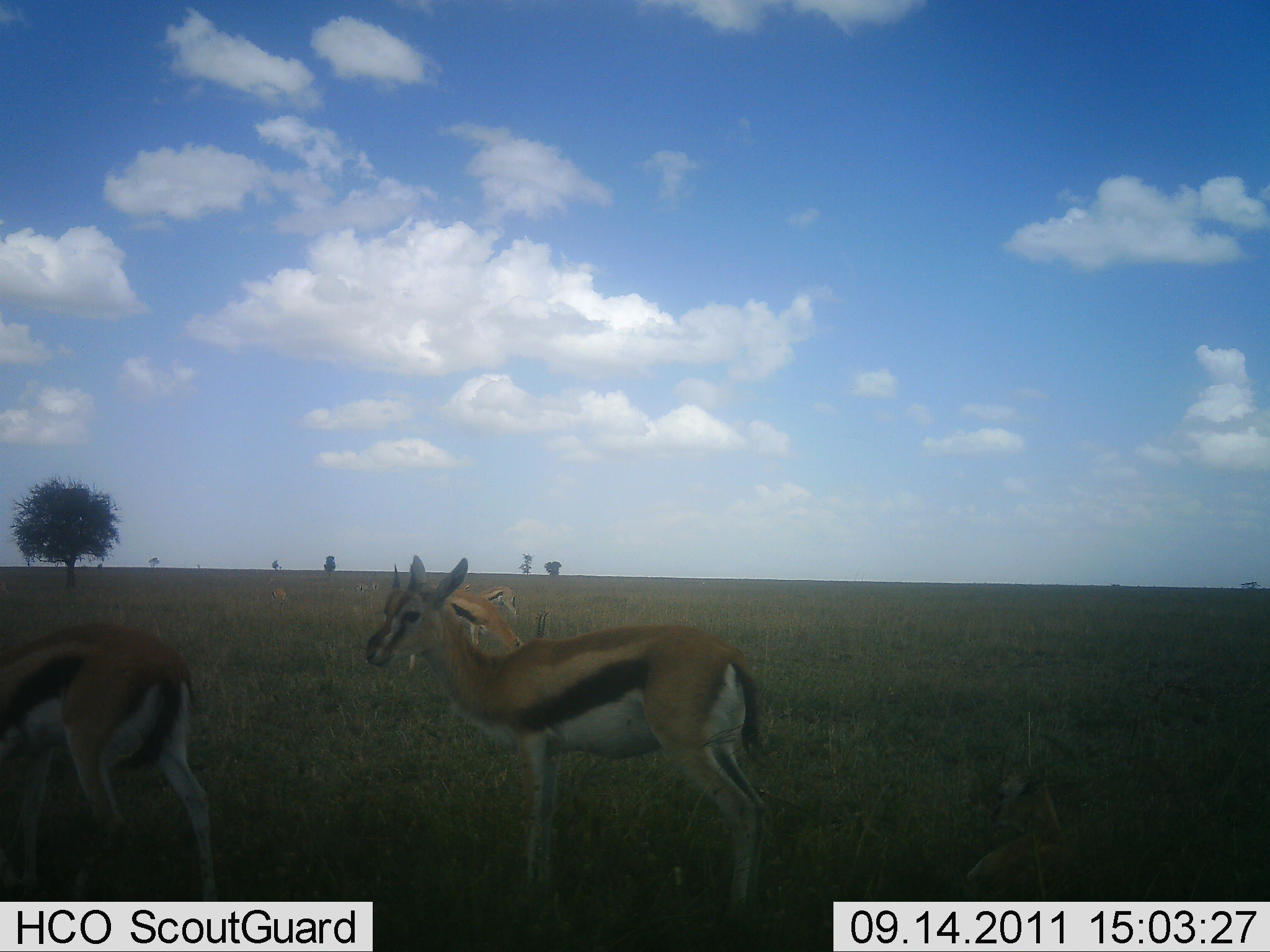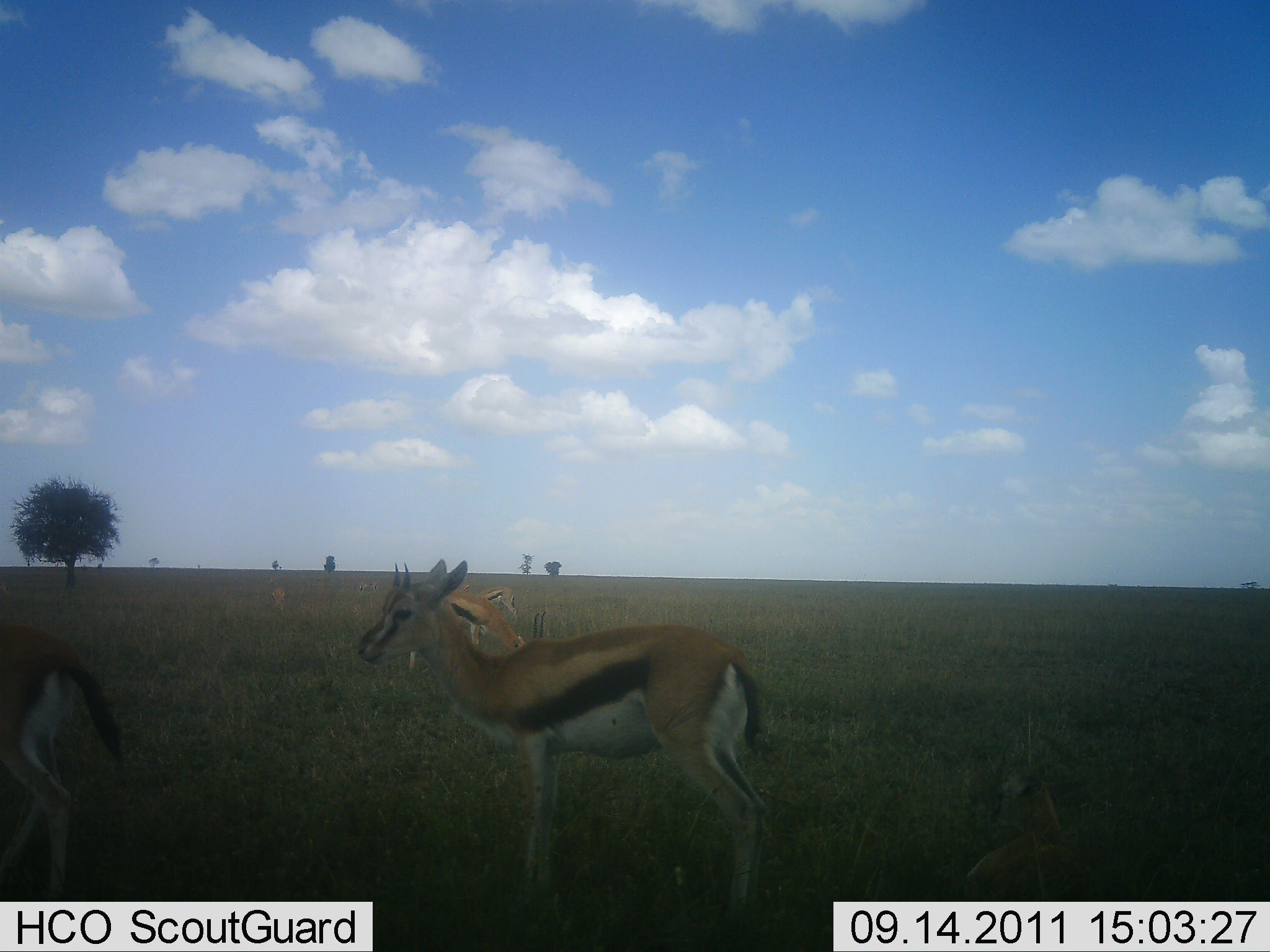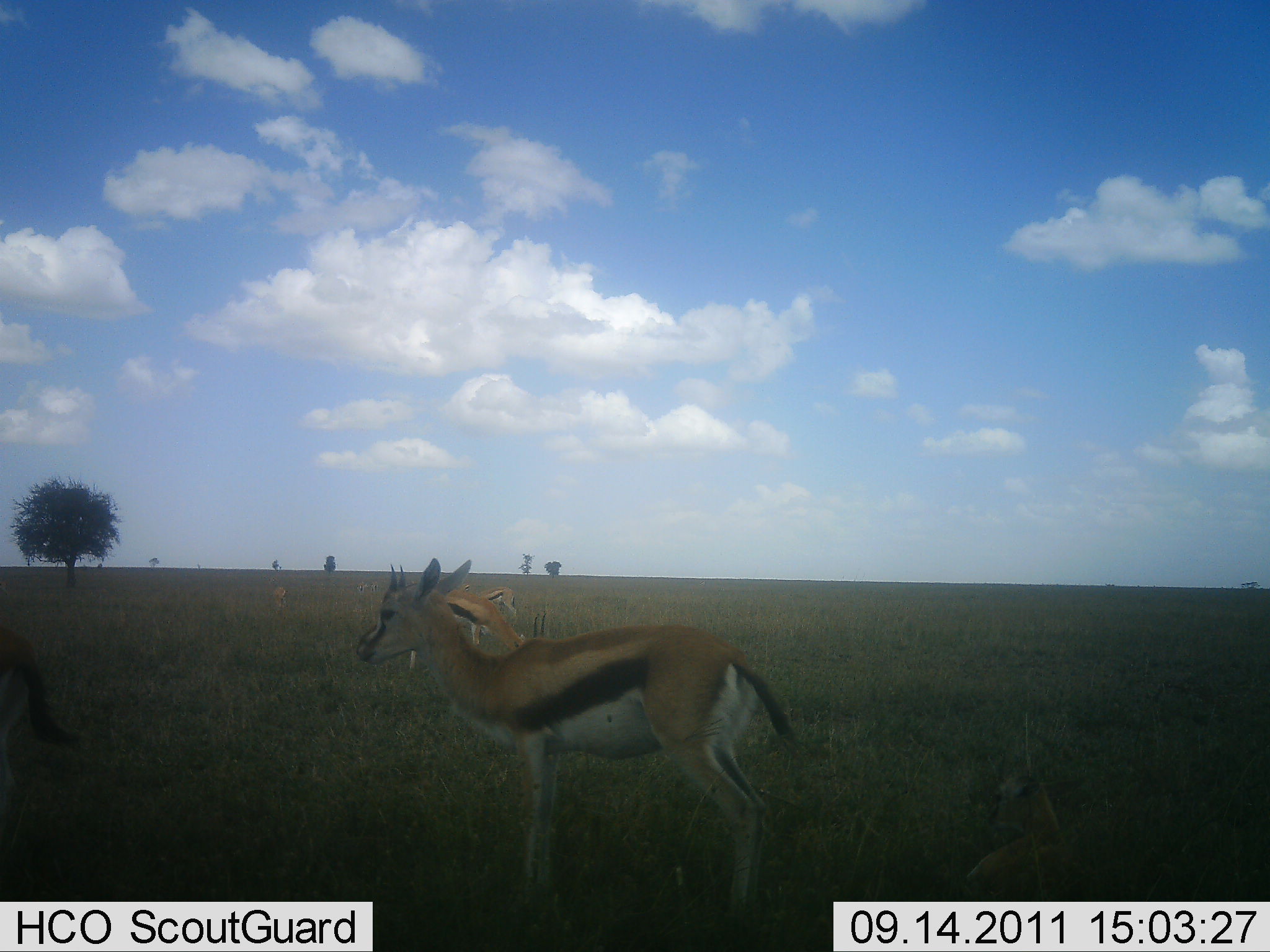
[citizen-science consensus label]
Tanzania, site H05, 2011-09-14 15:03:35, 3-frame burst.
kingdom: Animalia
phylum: Chordata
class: Mammalia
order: Artiodactyla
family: Bovidae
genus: Eudorcas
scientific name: Eudorcas thomsonii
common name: thomson's gazelle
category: gazellethomsons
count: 4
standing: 90%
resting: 10%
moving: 40%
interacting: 0%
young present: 0%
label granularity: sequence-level